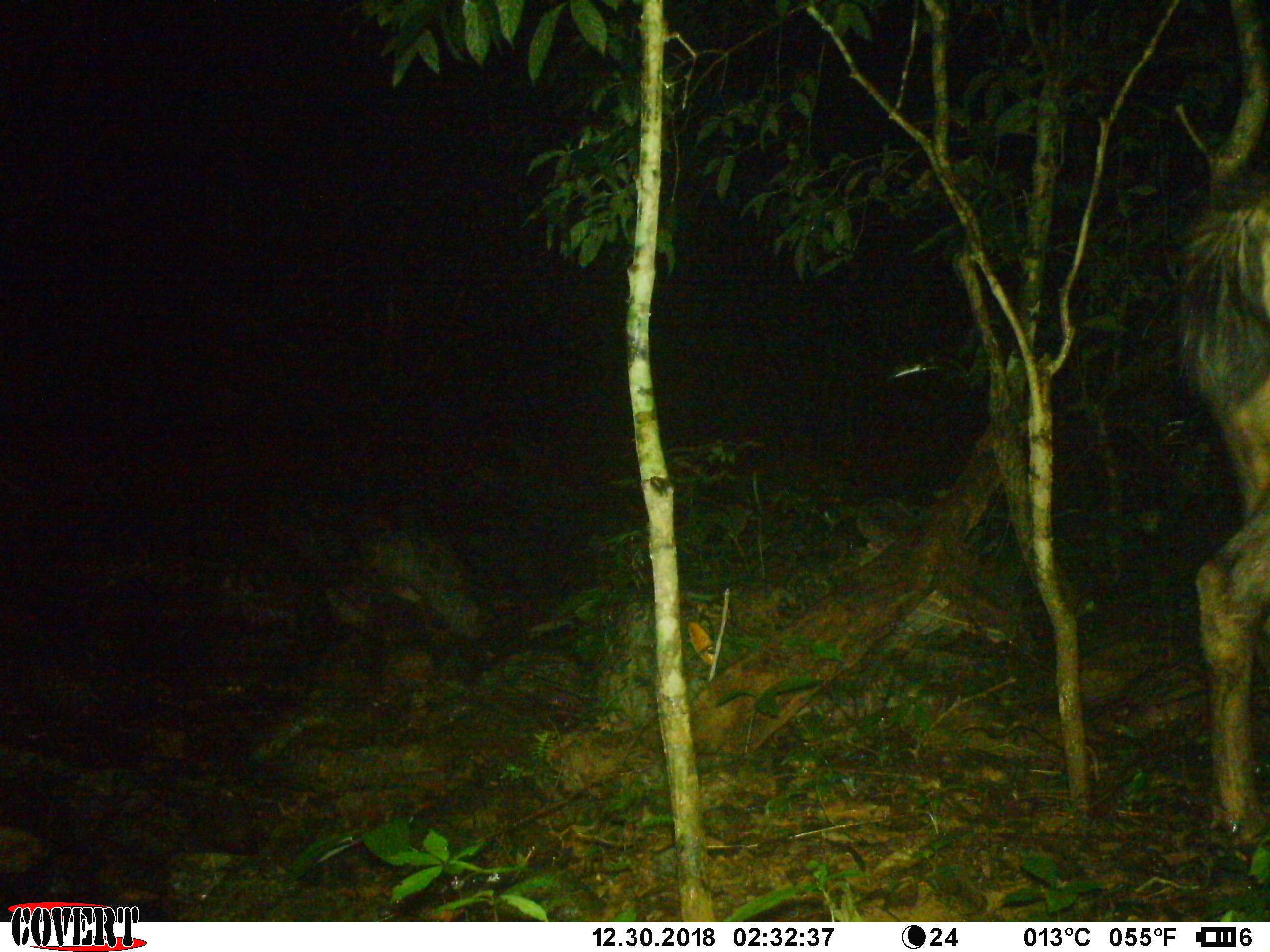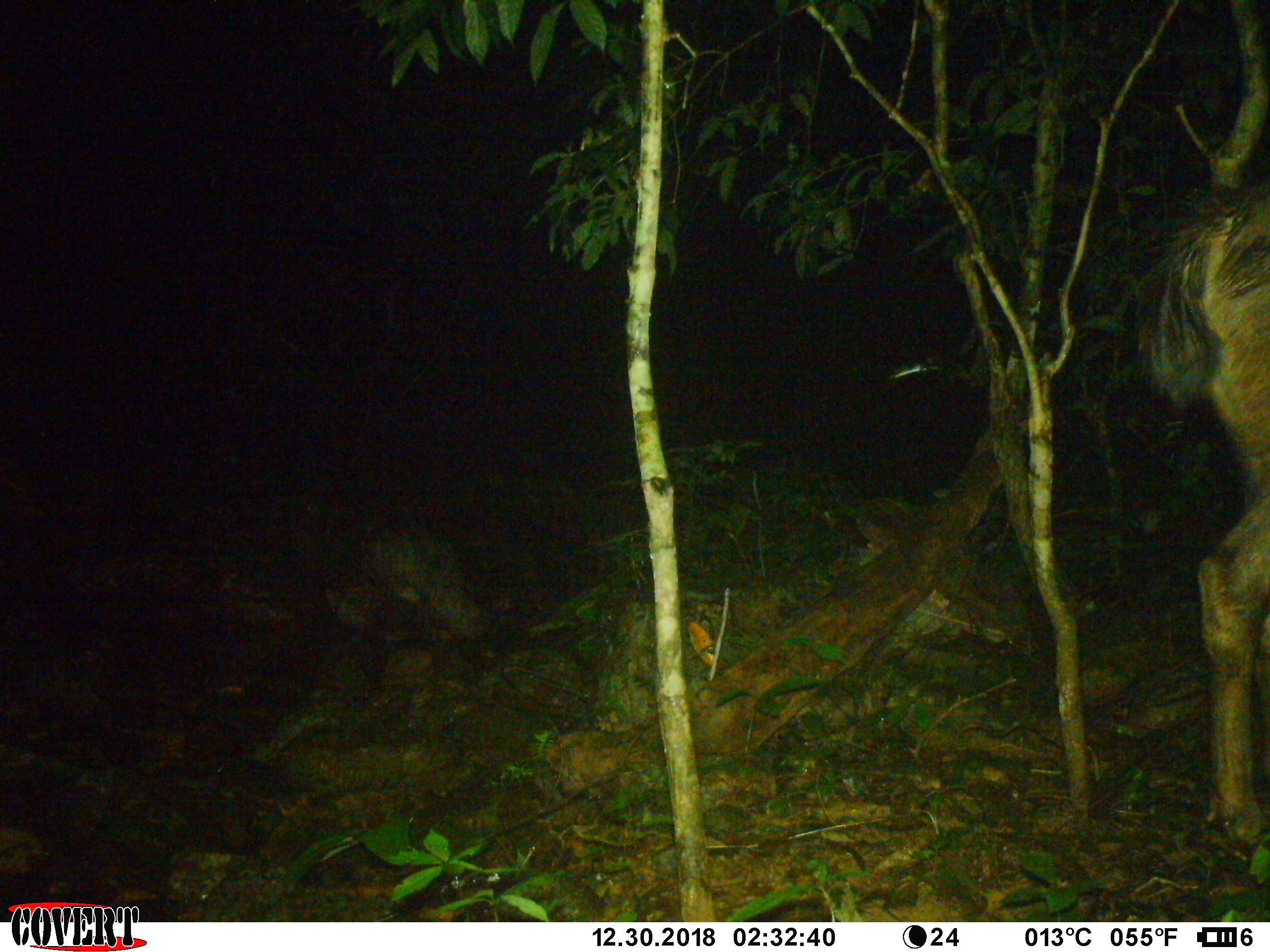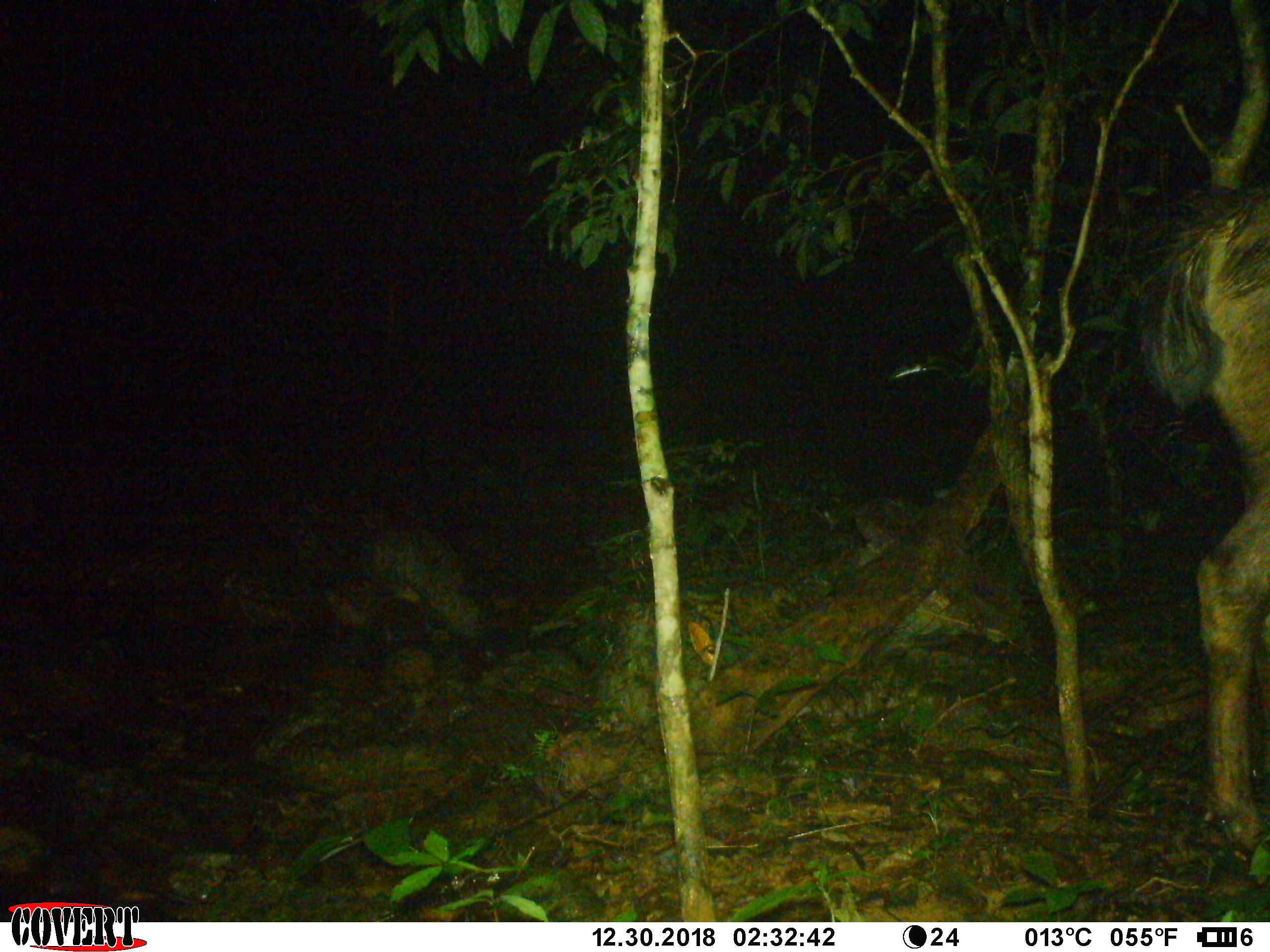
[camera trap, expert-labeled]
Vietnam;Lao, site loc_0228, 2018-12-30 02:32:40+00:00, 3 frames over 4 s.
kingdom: Animalia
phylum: Chordata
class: Mammalia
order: Artiodactyla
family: Cervidae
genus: Rusa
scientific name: Rusa unicolor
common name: sambar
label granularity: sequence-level